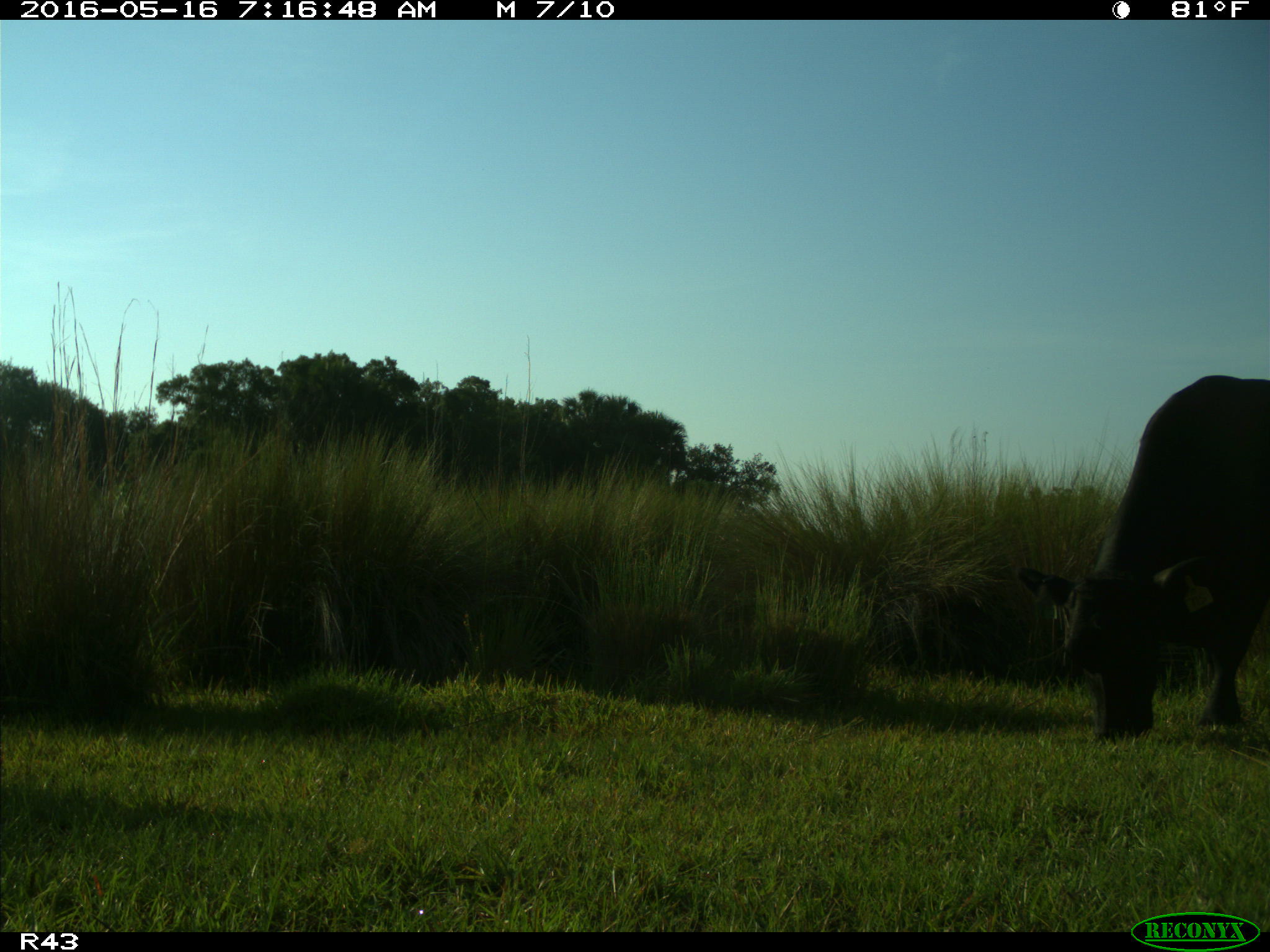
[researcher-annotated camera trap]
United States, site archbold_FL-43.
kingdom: Animalia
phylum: Chordata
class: Mammalia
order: Artiodactyla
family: Bovidae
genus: Bos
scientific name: Bos taurus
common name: domestic cow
Bos taurus (domestic cow).